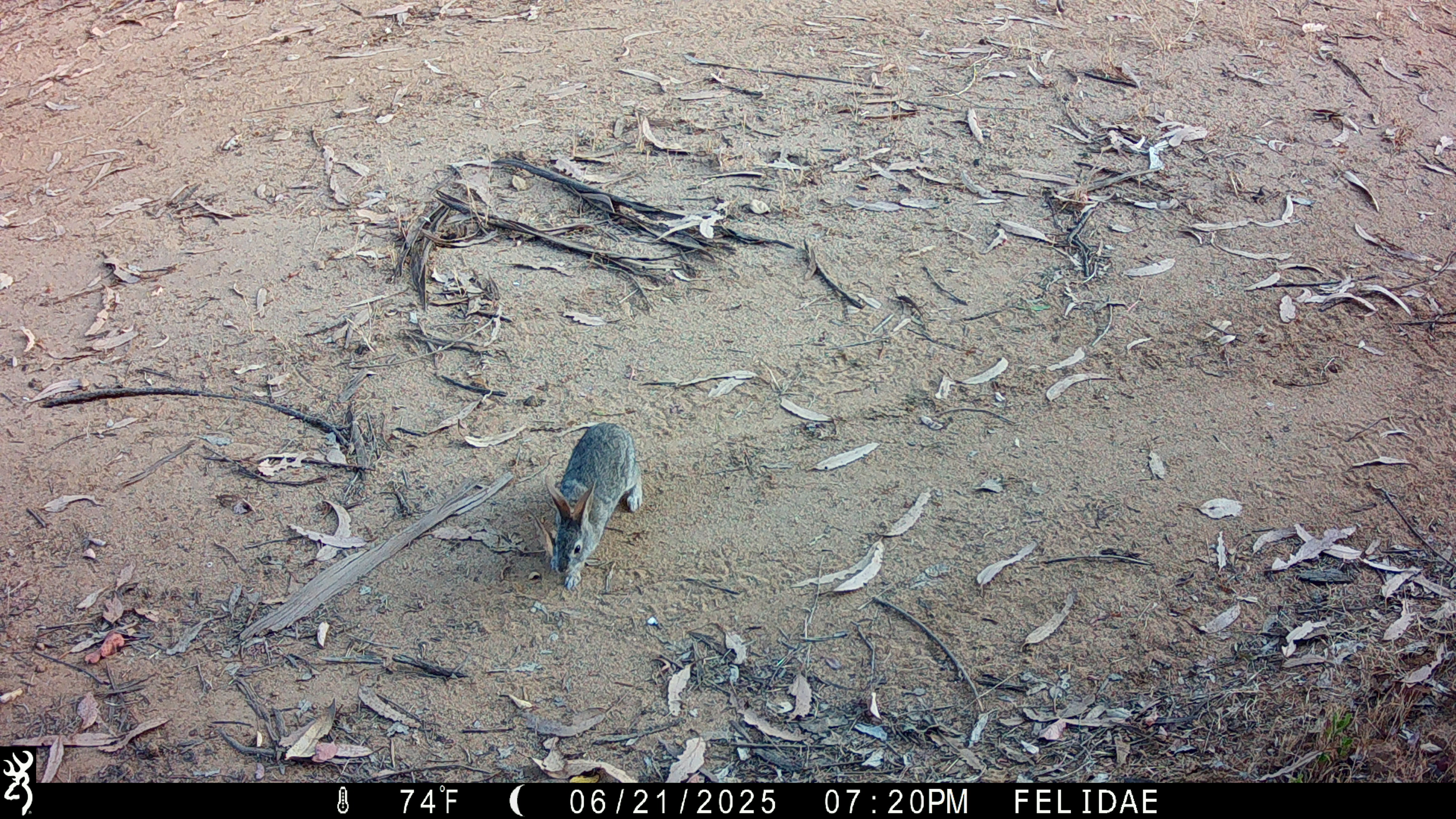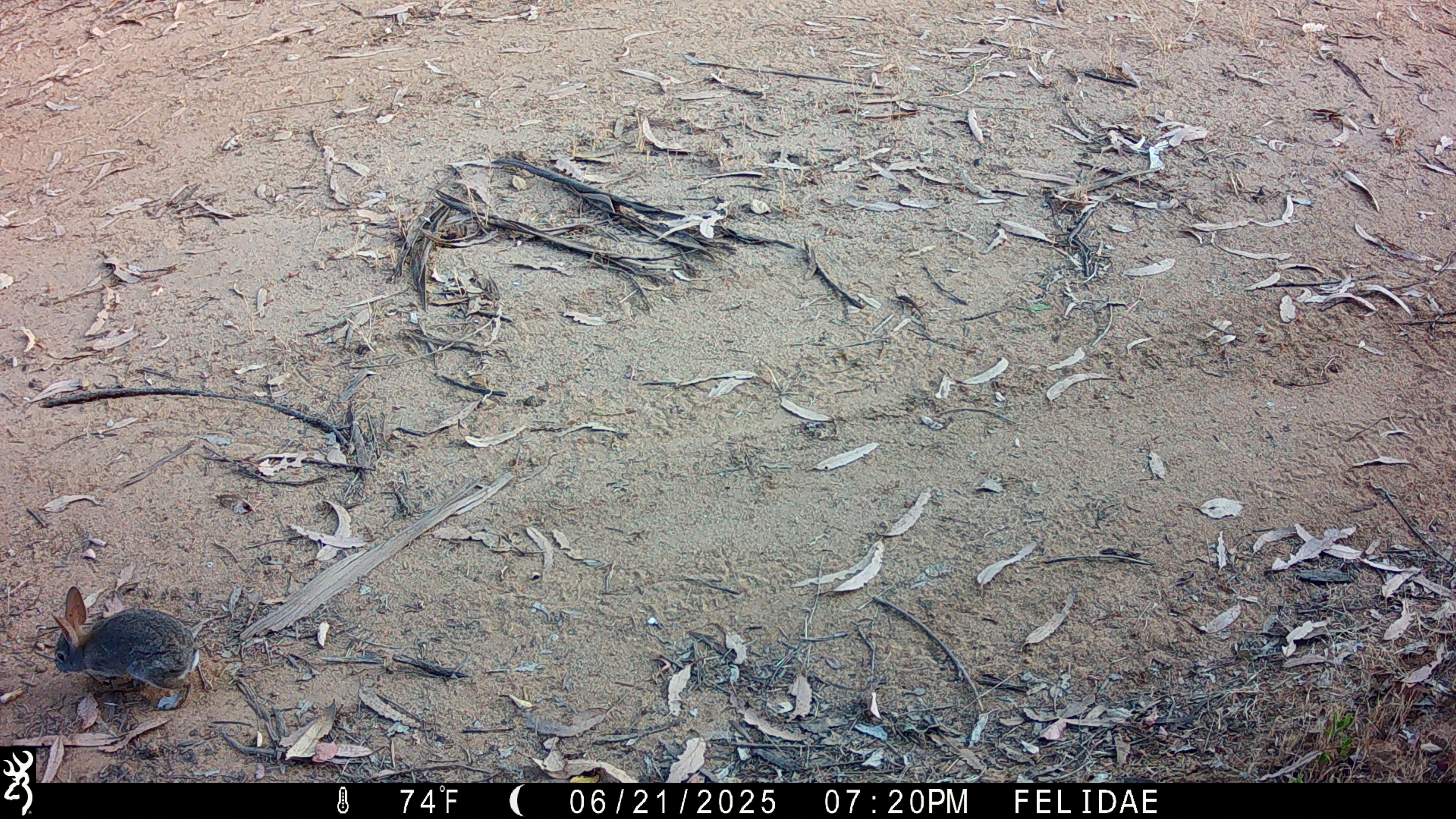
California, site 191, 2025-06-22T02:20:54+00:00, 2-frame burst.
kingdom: Animalia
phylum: Chordata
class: Mammalia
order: Lagomorpha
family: Leporidae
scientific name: Leporidae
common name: rabbit